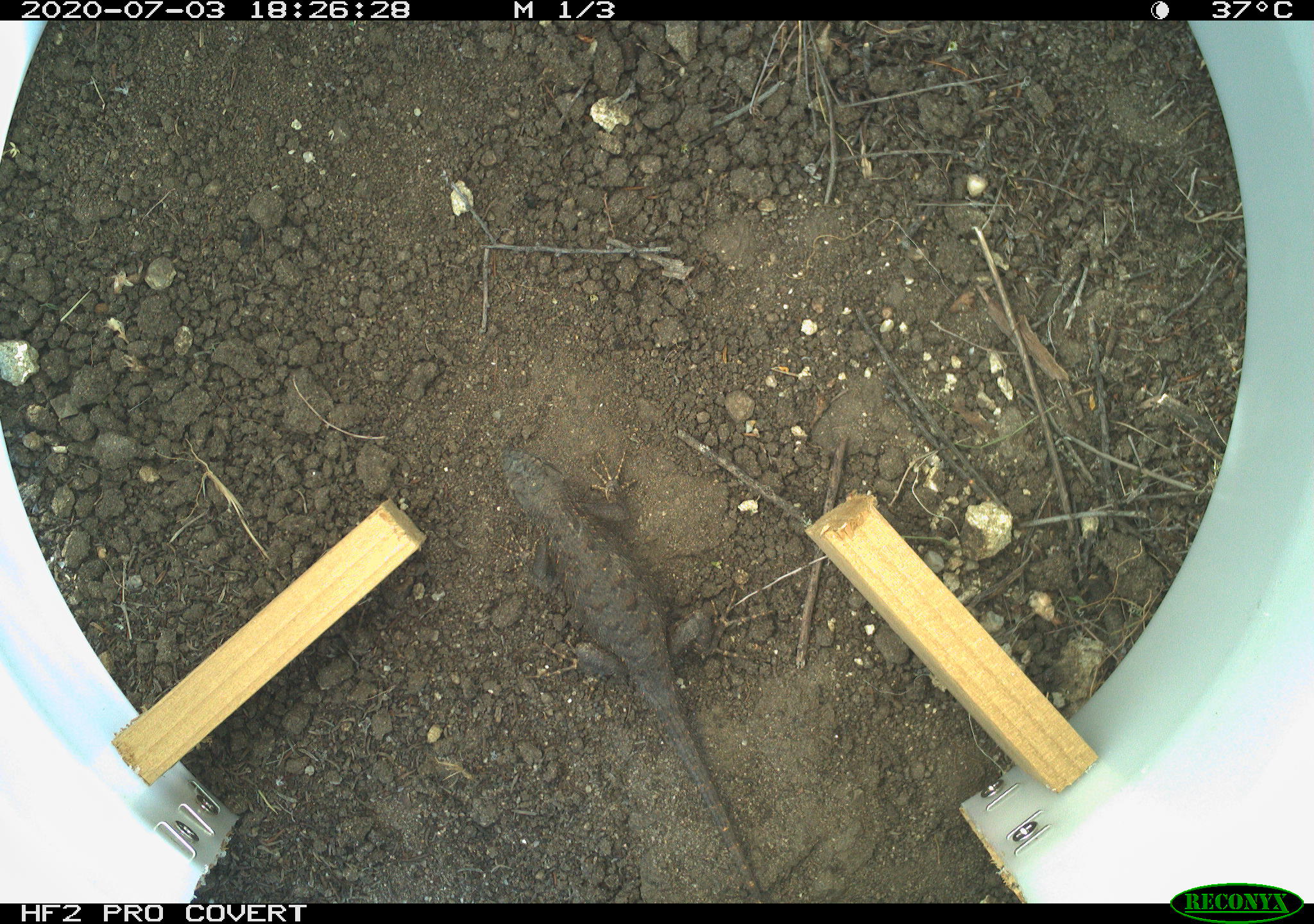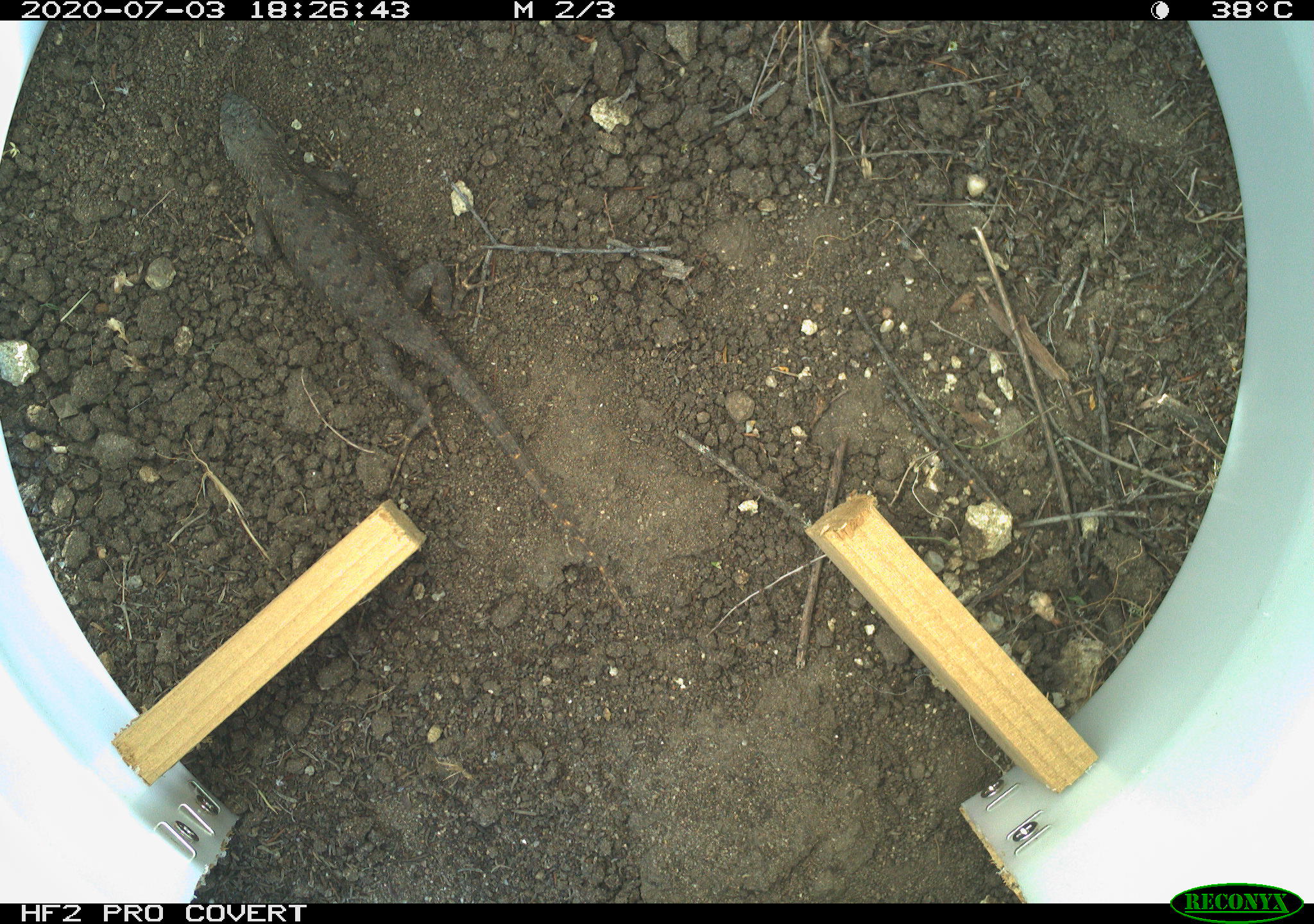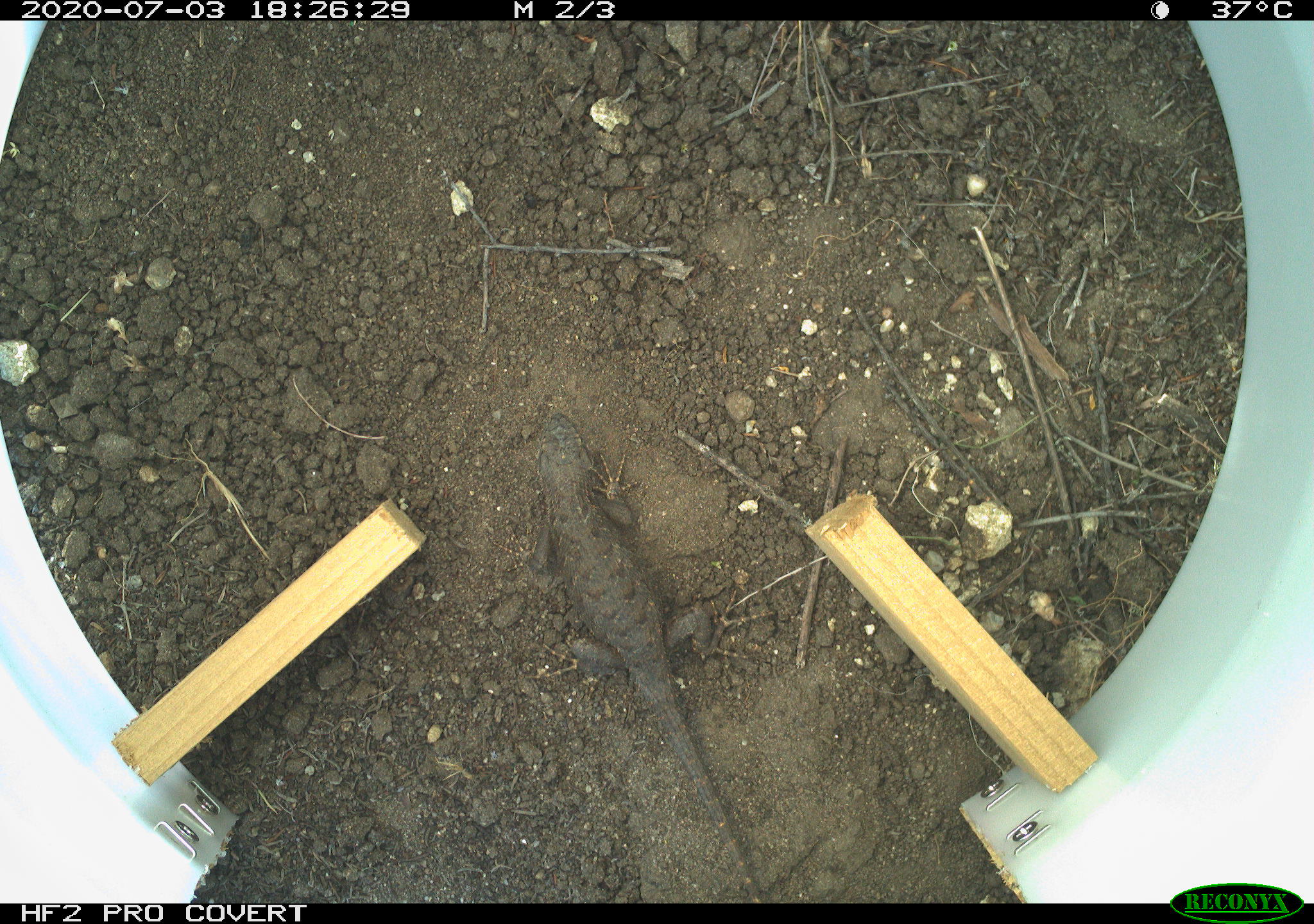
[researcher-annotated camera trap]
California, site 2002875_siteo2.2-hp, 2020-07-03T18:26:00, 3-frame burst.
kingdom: Animalia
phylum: Chordata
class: Reptilia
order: Squamata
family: Phrynosomatidae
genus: Sceloporus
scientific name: Sceloporus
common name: spiny lizards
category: sceloporus species